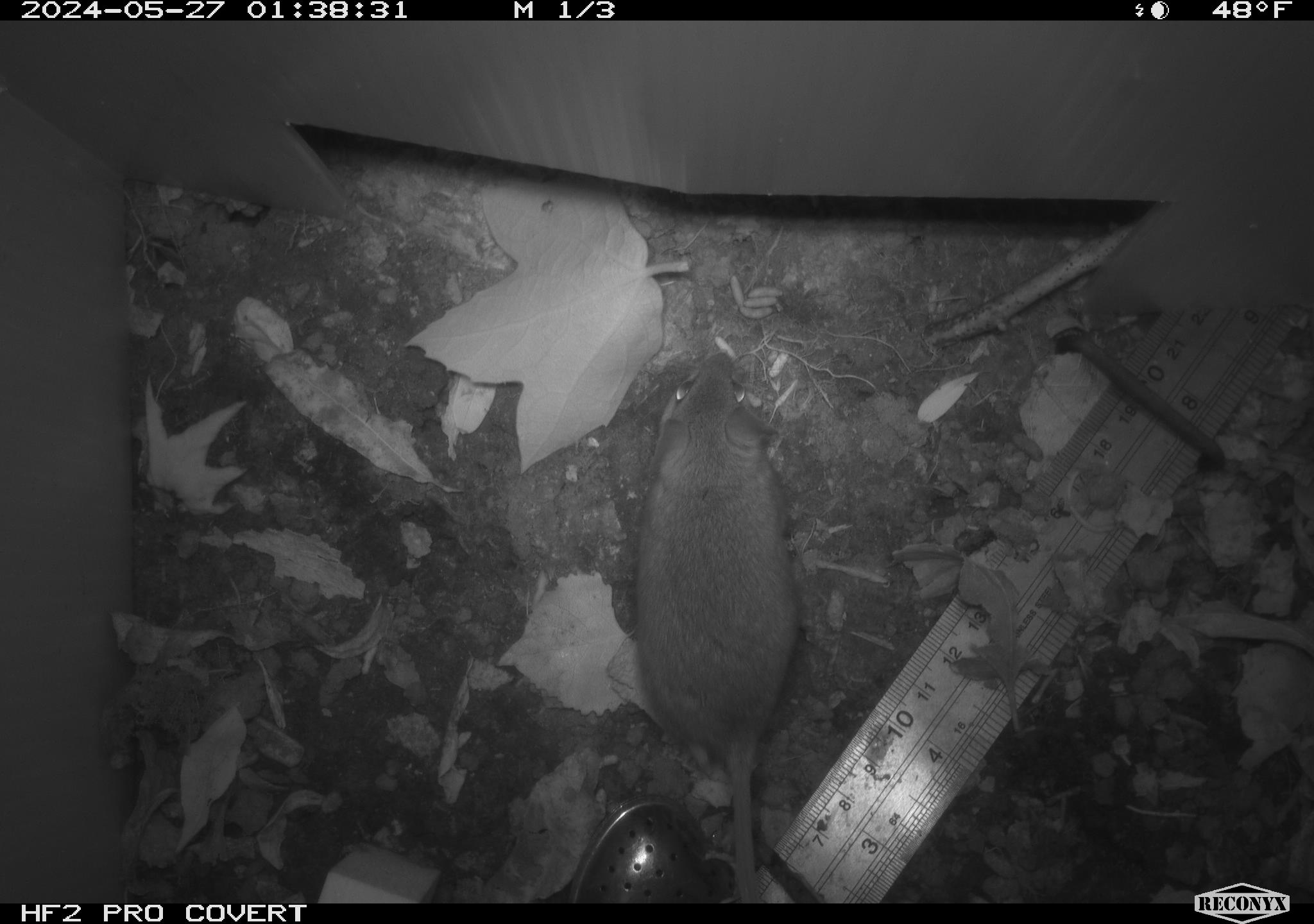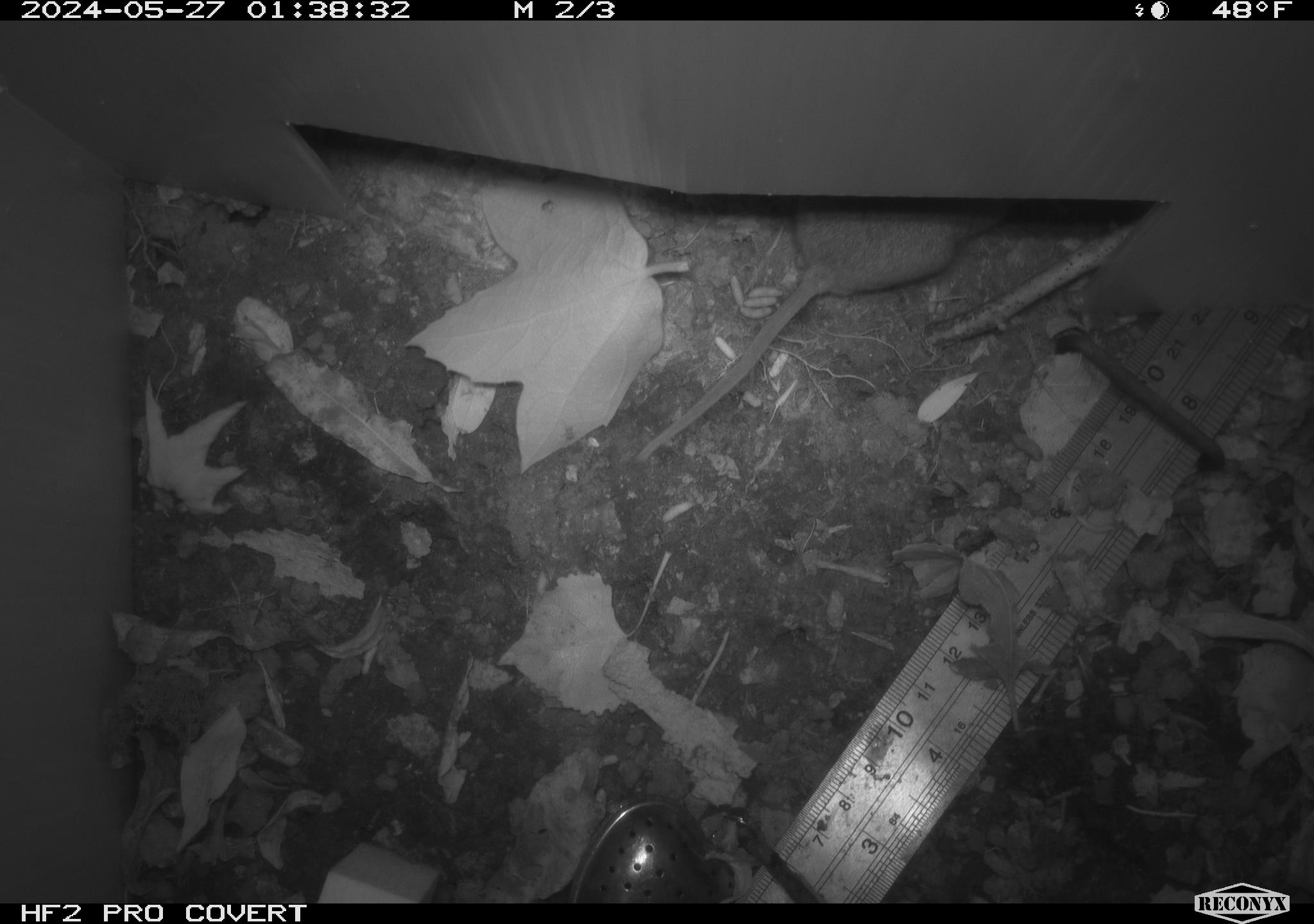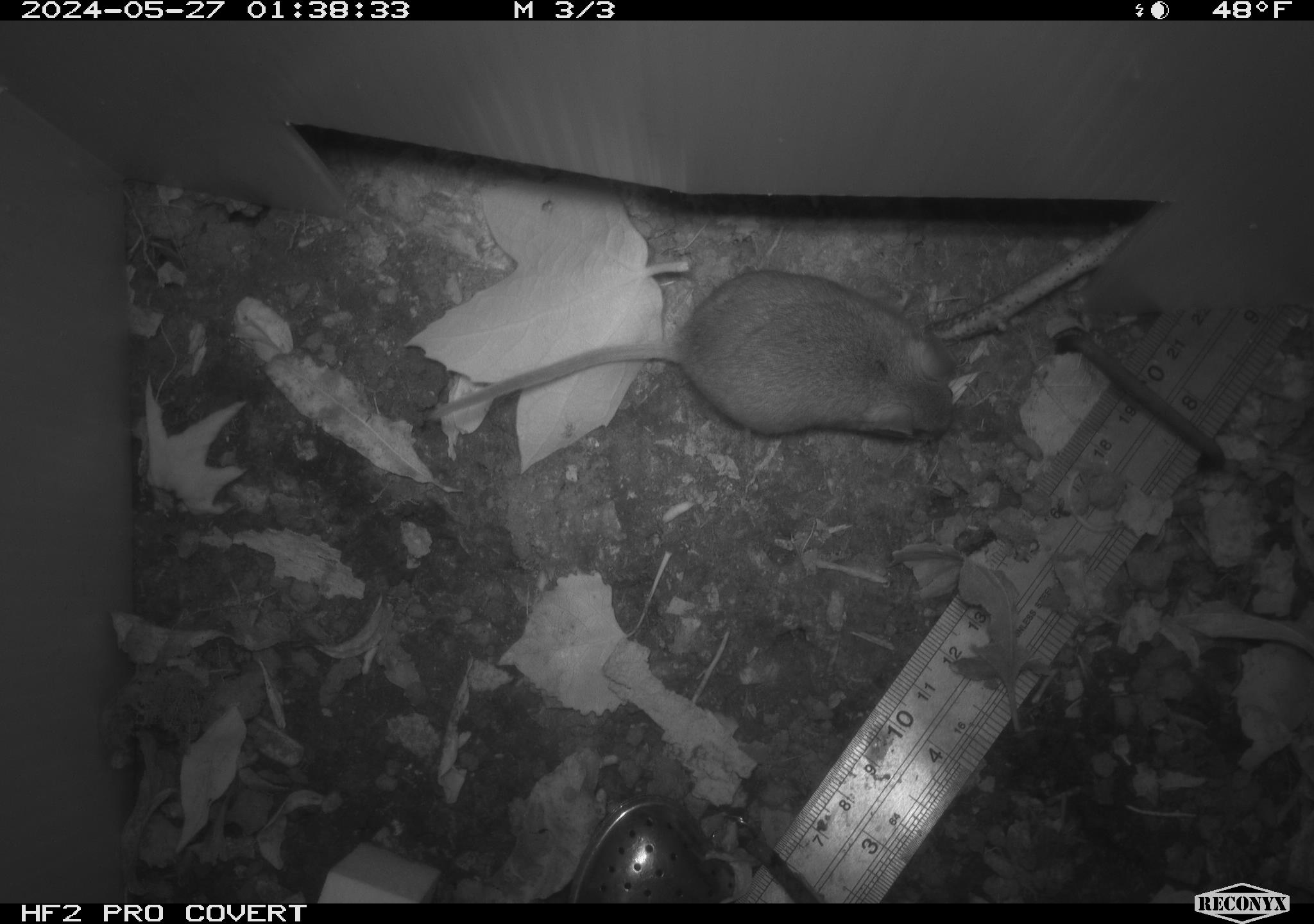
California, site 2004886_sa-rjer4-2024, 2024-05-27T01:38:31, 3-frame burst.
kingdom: Animalia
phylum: Chordata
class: Mammalia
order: Rodentia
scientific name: Rodentia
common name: mouse species